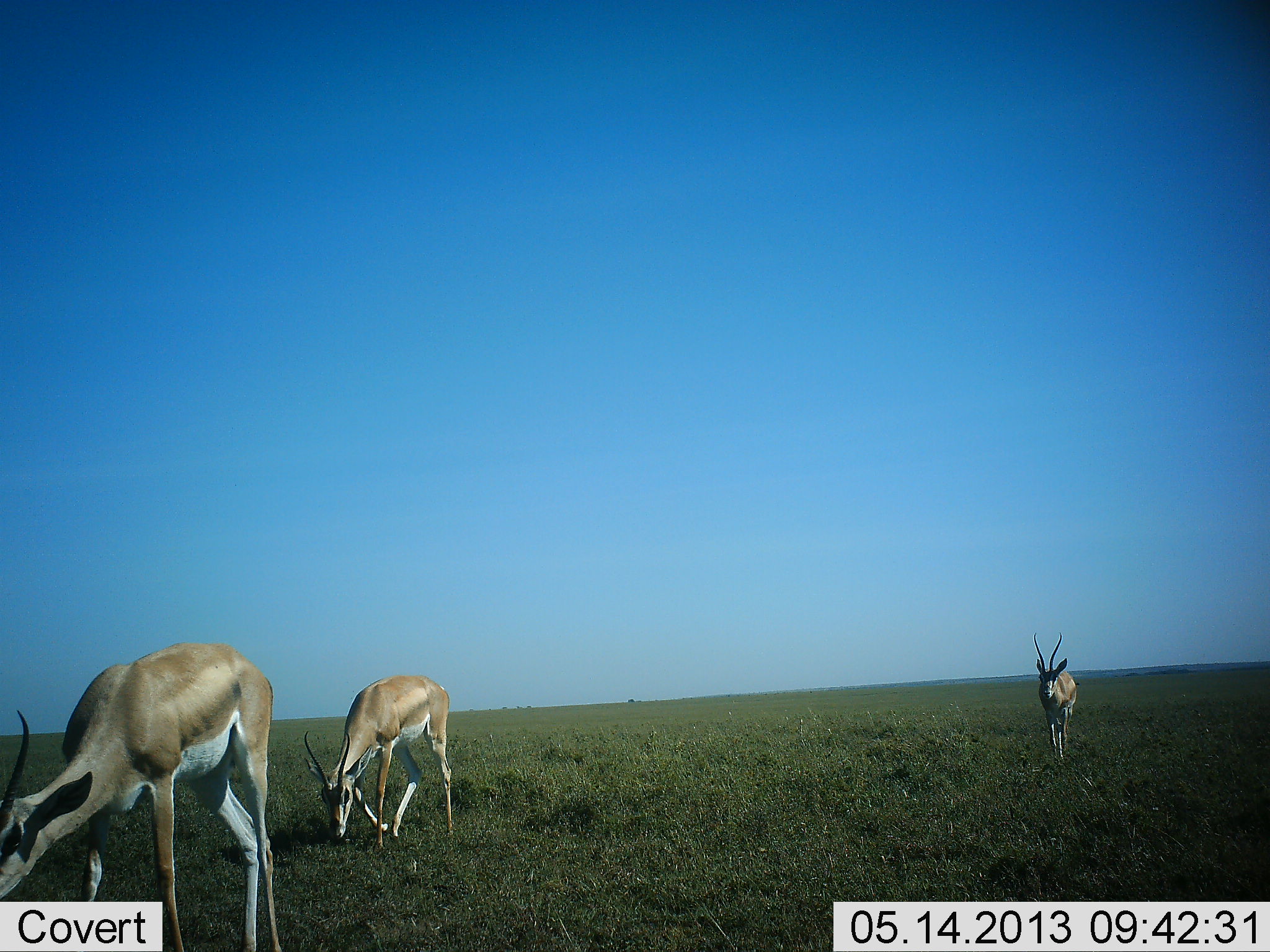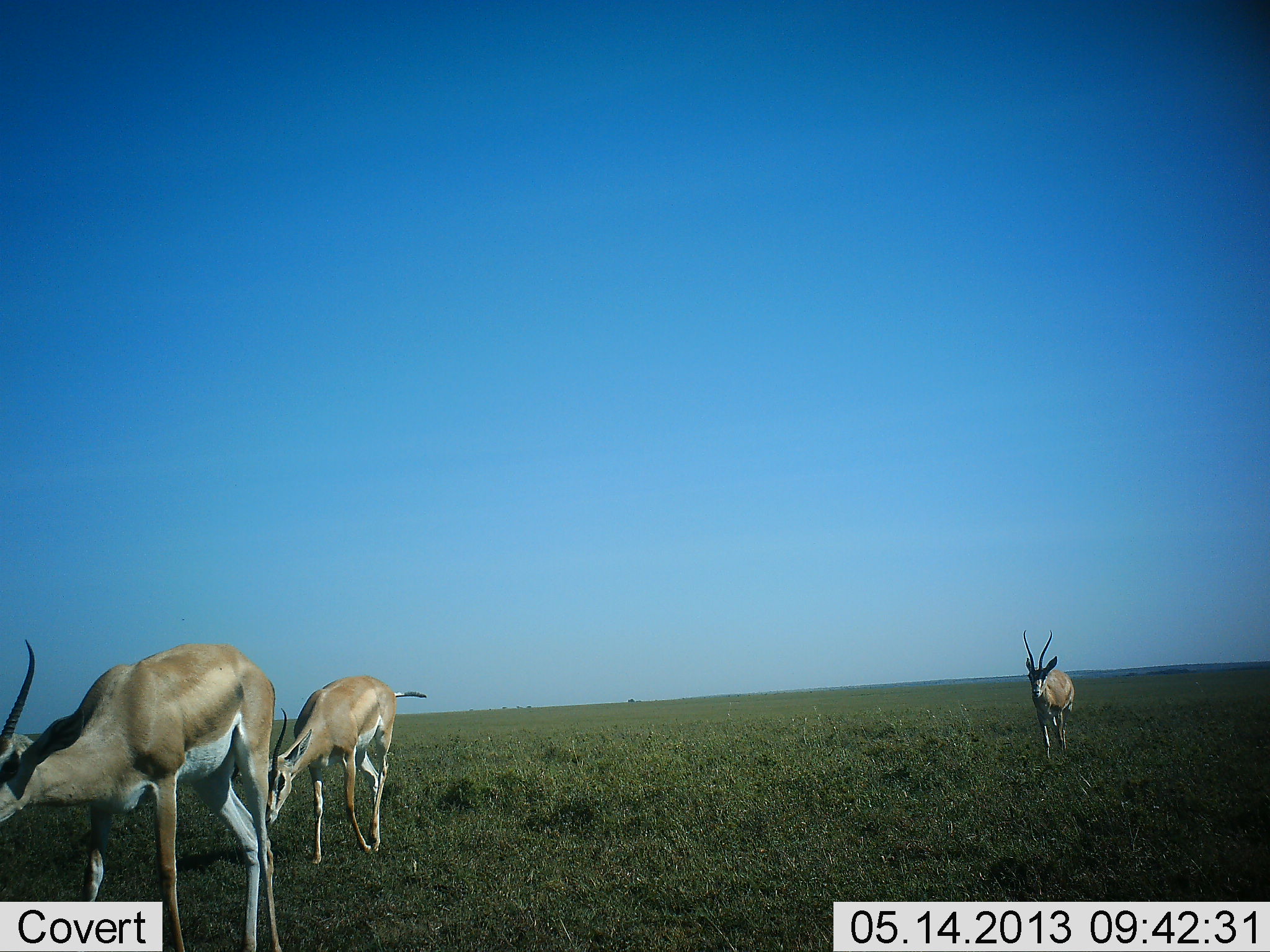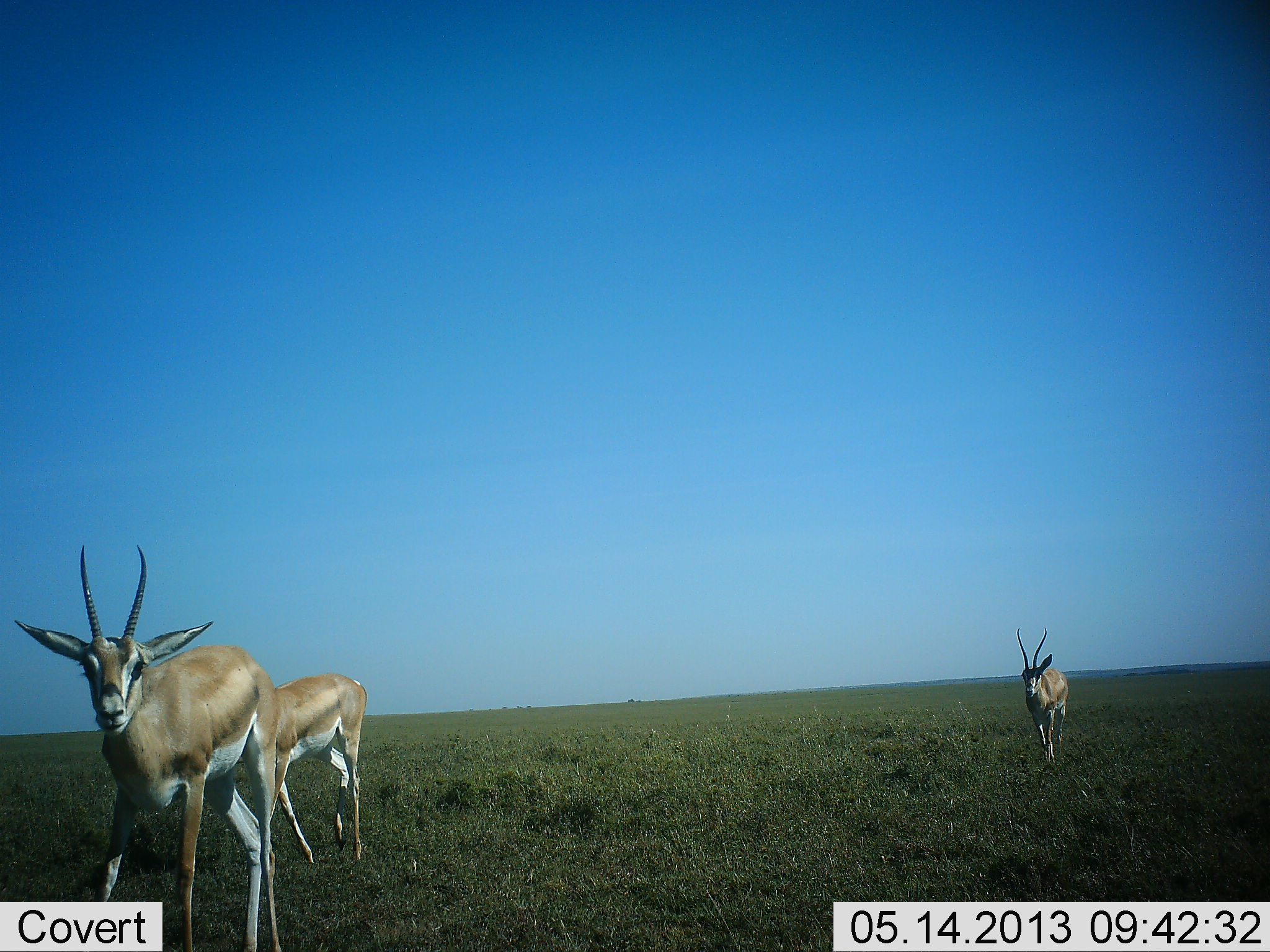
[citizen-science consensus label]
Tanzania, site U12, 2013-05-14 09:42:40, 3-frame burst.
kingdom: Animalia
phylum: Chordata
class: Mammalia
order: Artiodactyla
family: Bovidae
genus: Nanger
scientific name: Nanger granti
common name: grant's gazelle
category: gazellegrants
Gazellegrants (grant's gazelle) (Nanger granti), count 3. Behavior (volunteer vote fractions): standing 20%, resting 0%, moving 100%, interacting 0%. Young present (vote fraction): 0%. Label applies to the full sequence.